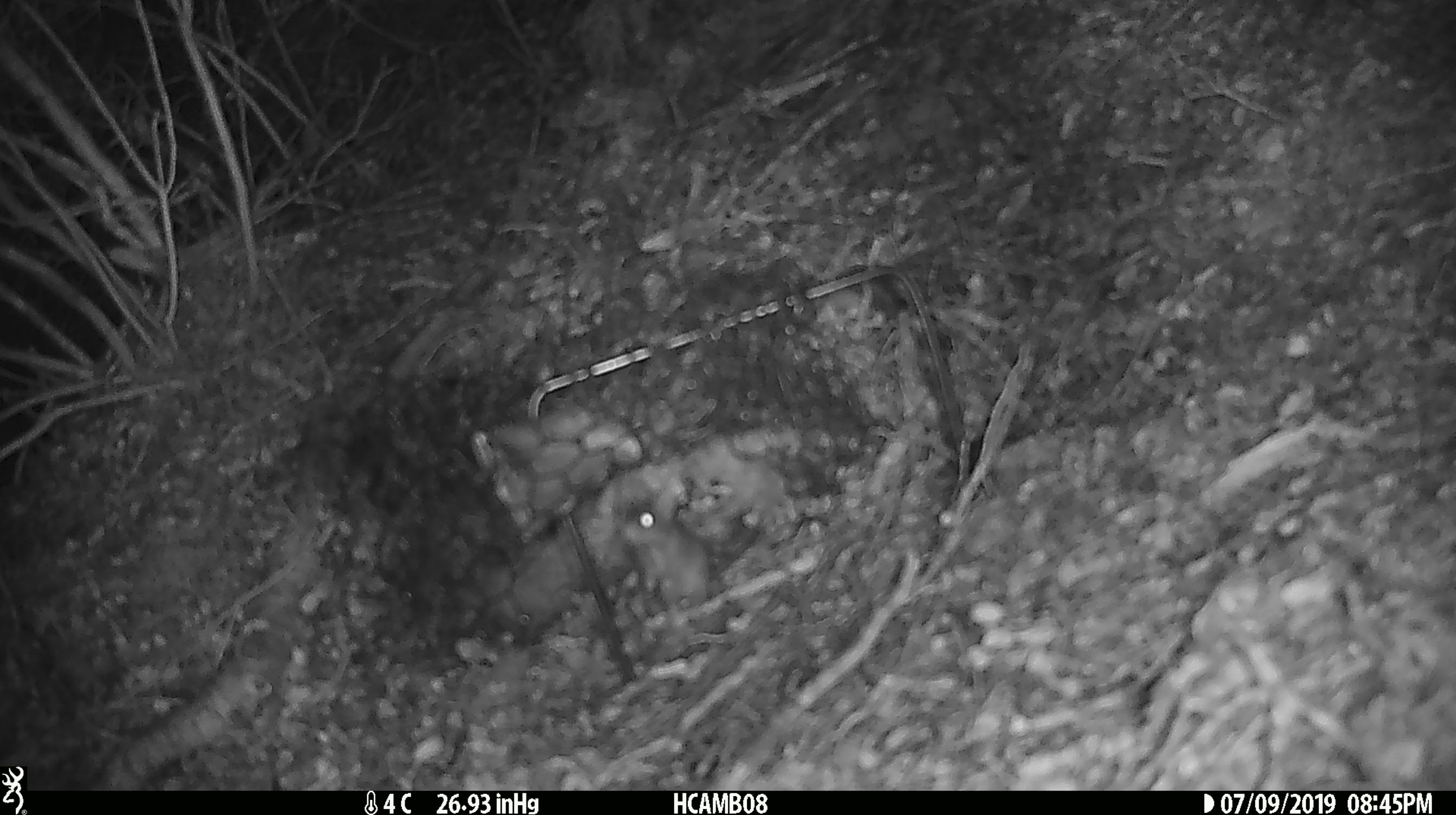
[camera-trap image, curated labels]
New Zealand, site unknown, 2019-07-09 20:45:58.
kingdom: Animalia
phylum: Chordata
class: Mammalia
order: Rodentia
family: Muridae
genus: Mus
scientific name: Mus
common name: mouse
Mouse (Mus).